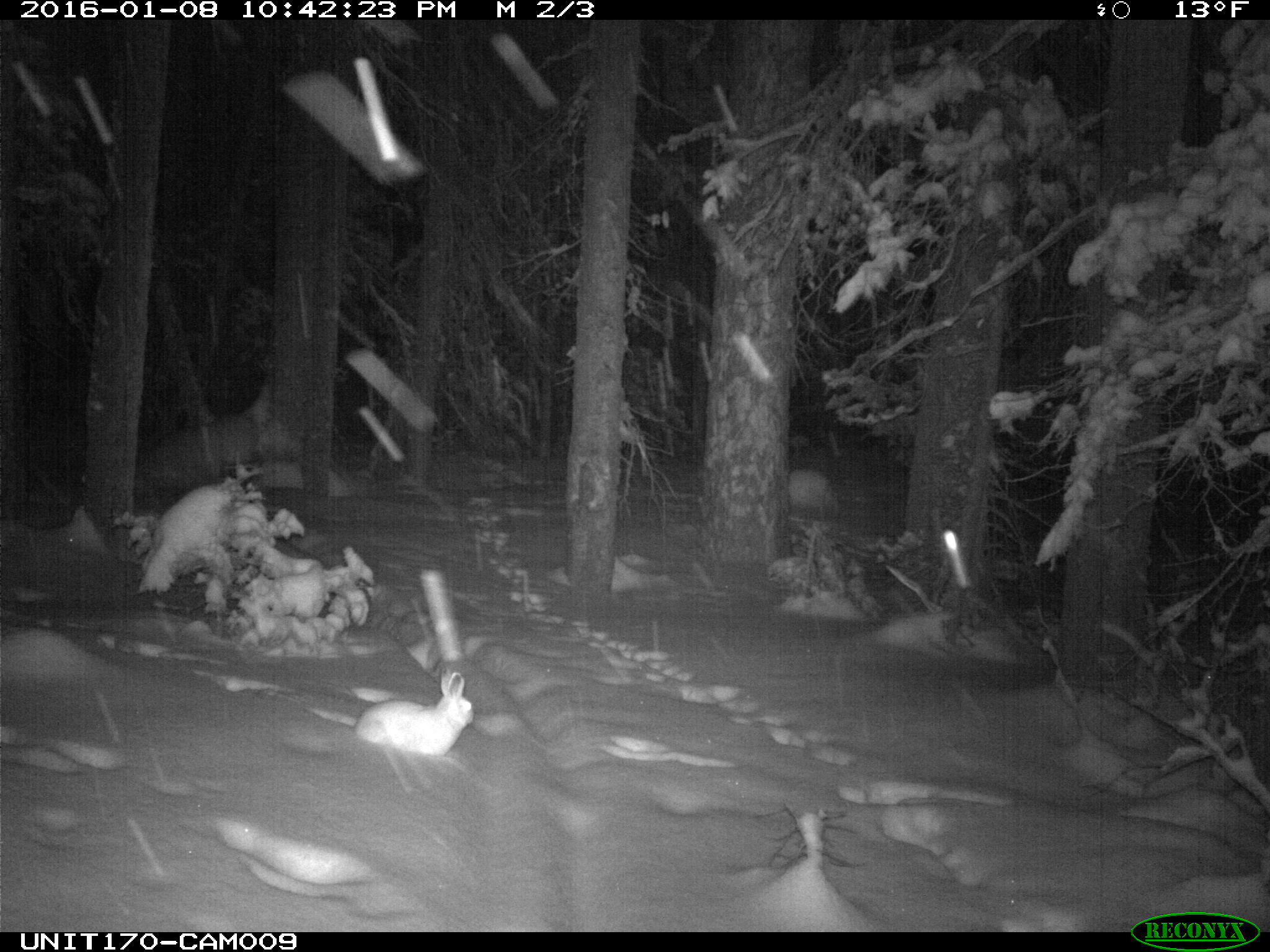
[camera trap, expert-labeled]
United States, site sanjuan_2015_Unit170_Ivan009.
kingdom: Animalia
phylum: Chordata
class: Mammalia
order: Lagomorpha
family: Leporidae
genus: Lepus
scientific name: Lepus americanus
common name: snowshoe hare